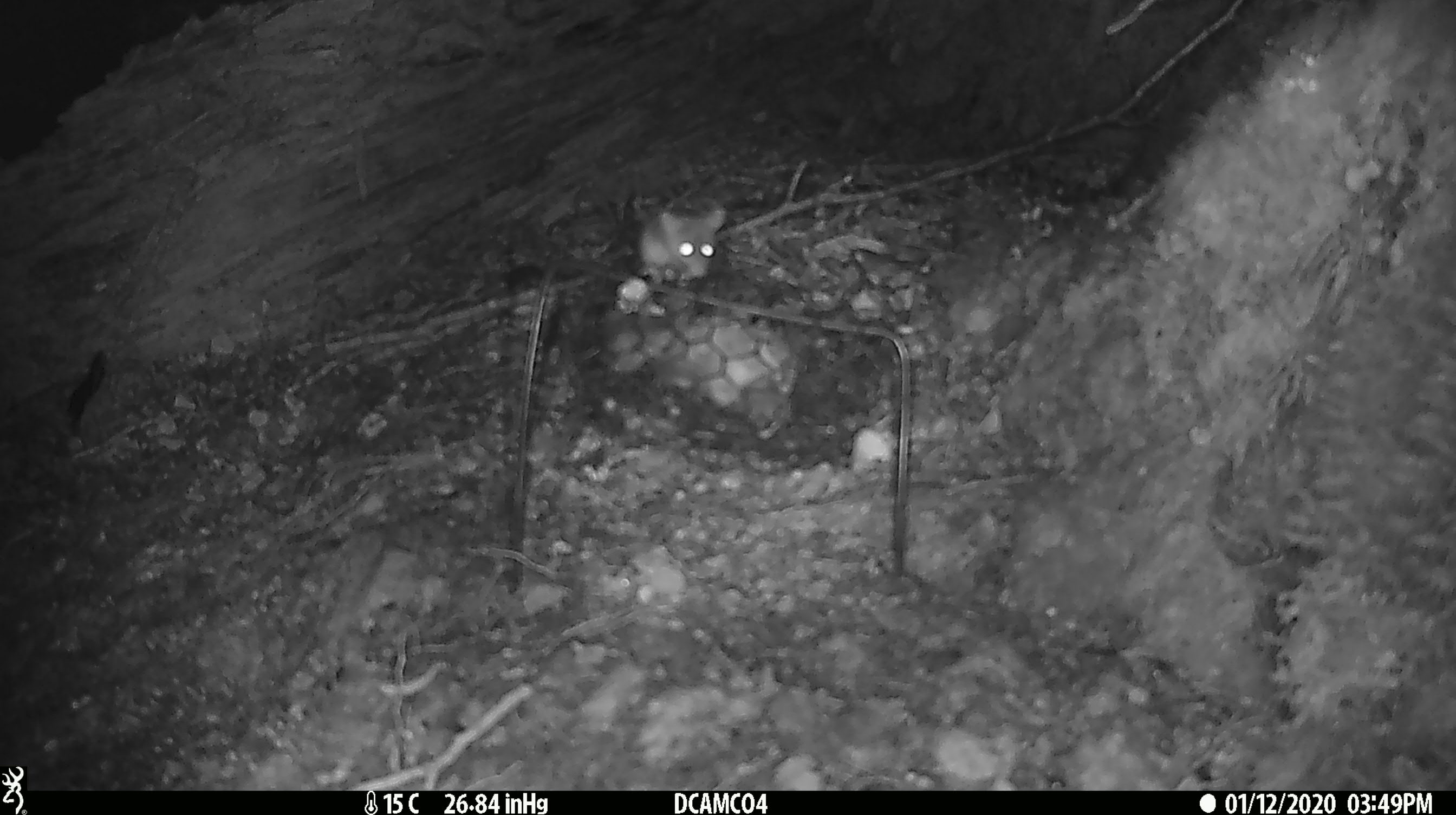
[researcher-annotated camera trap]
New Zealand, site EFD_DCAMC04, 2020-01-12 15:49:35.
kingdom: Animalia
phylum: Chordata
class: Mammalia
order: Rodentia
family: Muridae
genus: Mus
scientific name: Mus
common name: mouse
Mouse (Mus).